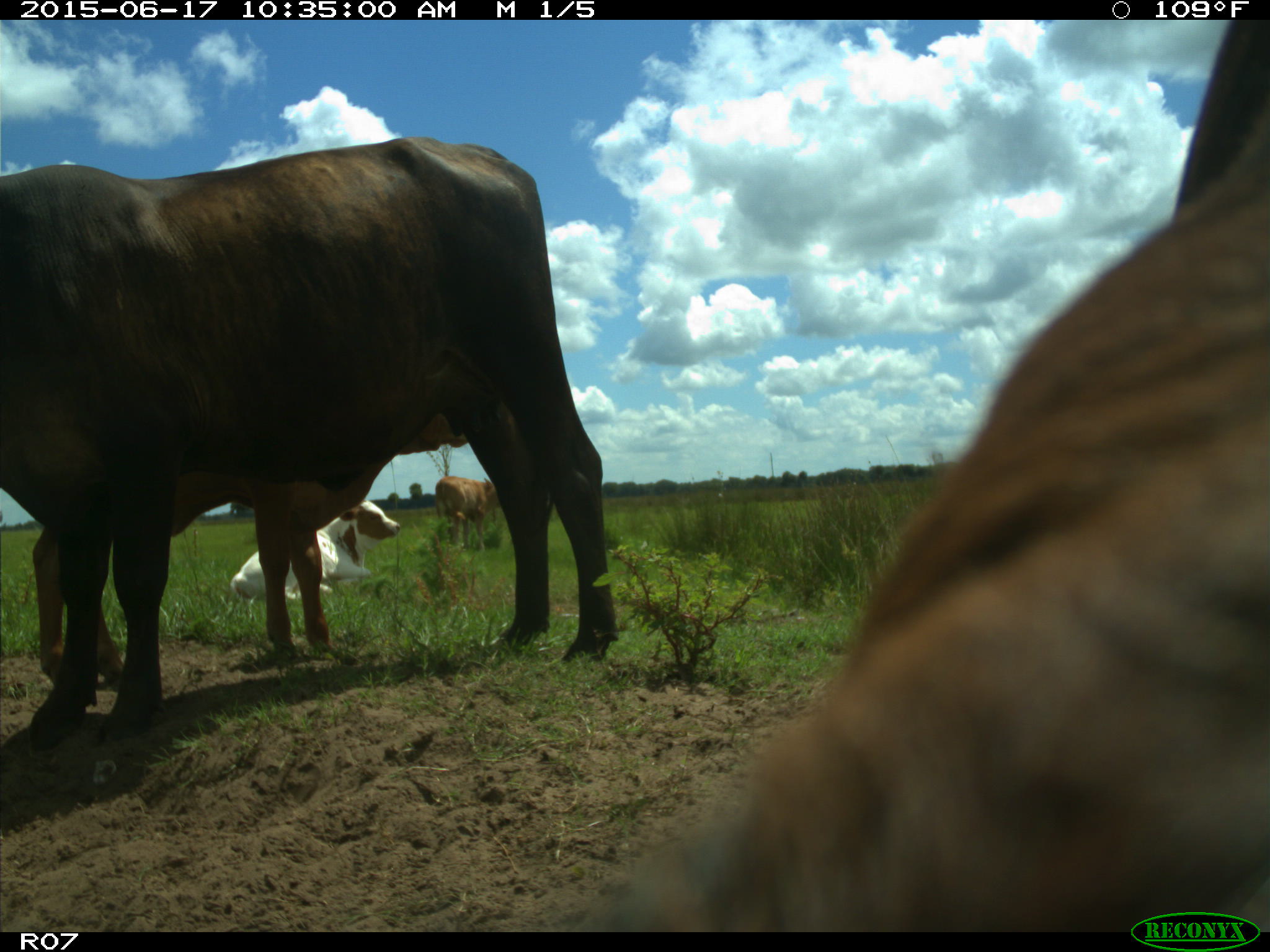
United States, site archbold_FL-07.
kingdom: Animalia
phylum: Chordata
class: Mammalia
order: Artiodactyla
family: Bovidae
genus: Bos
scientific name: Bos taurus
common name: domestic cow